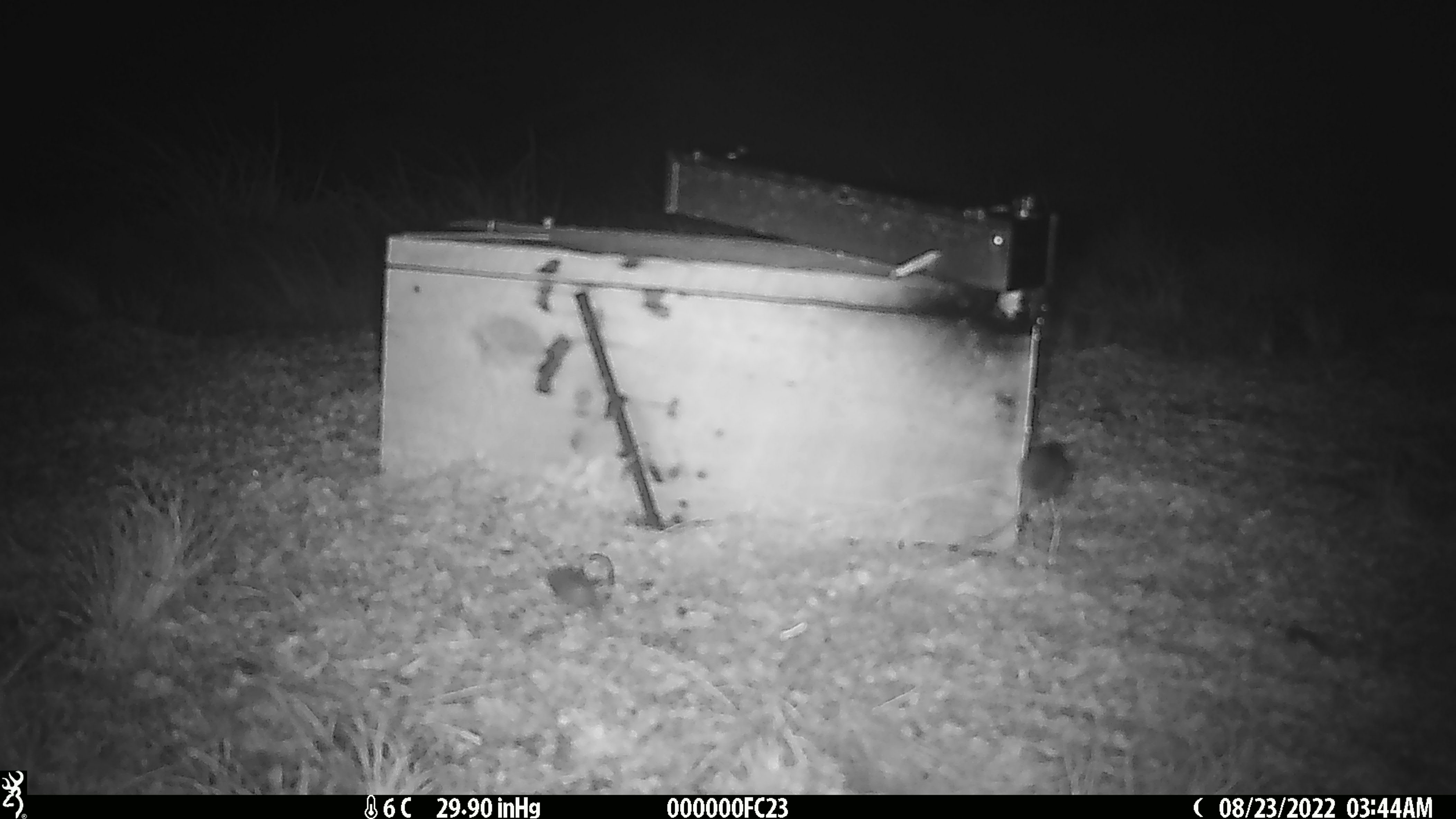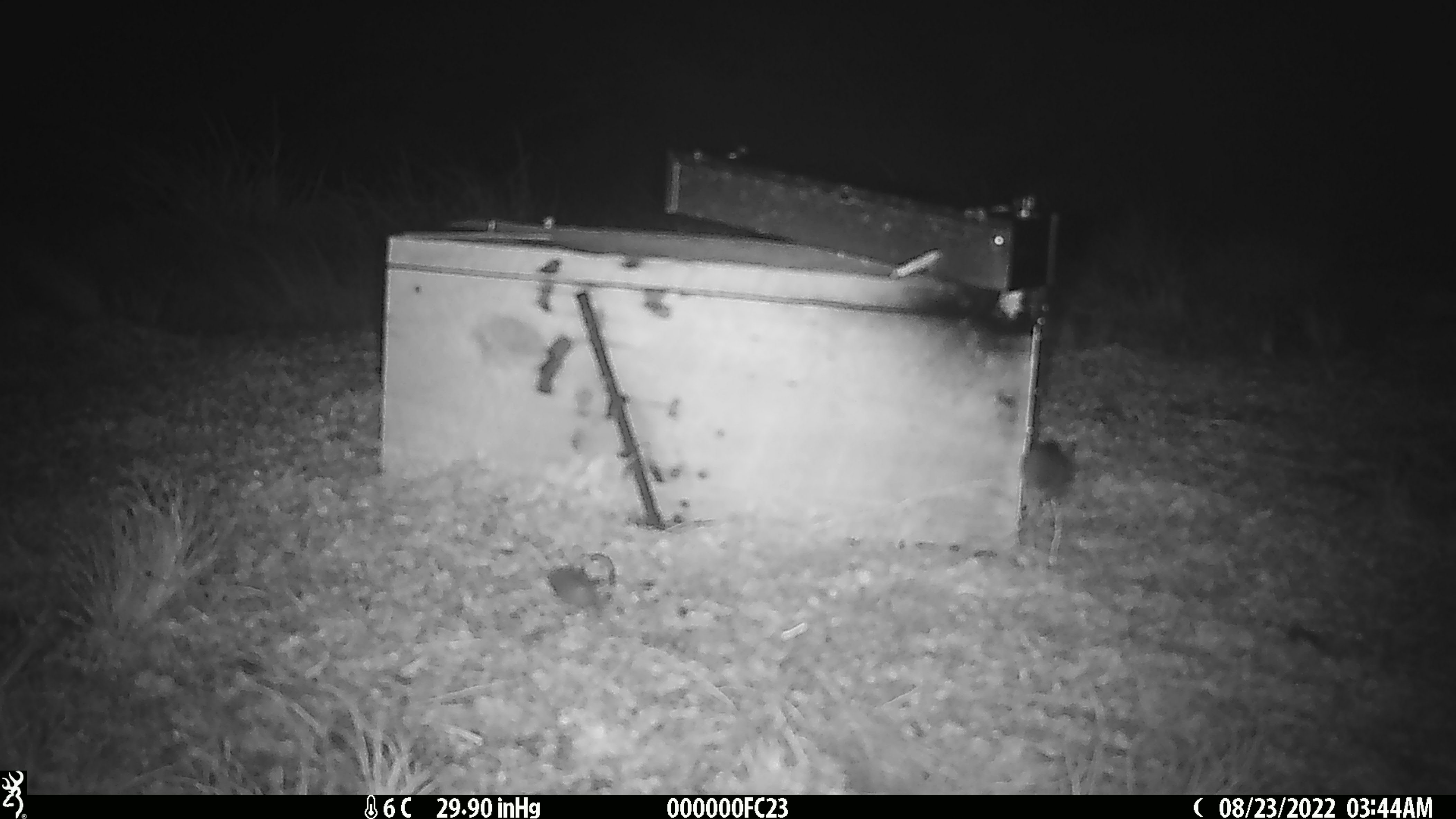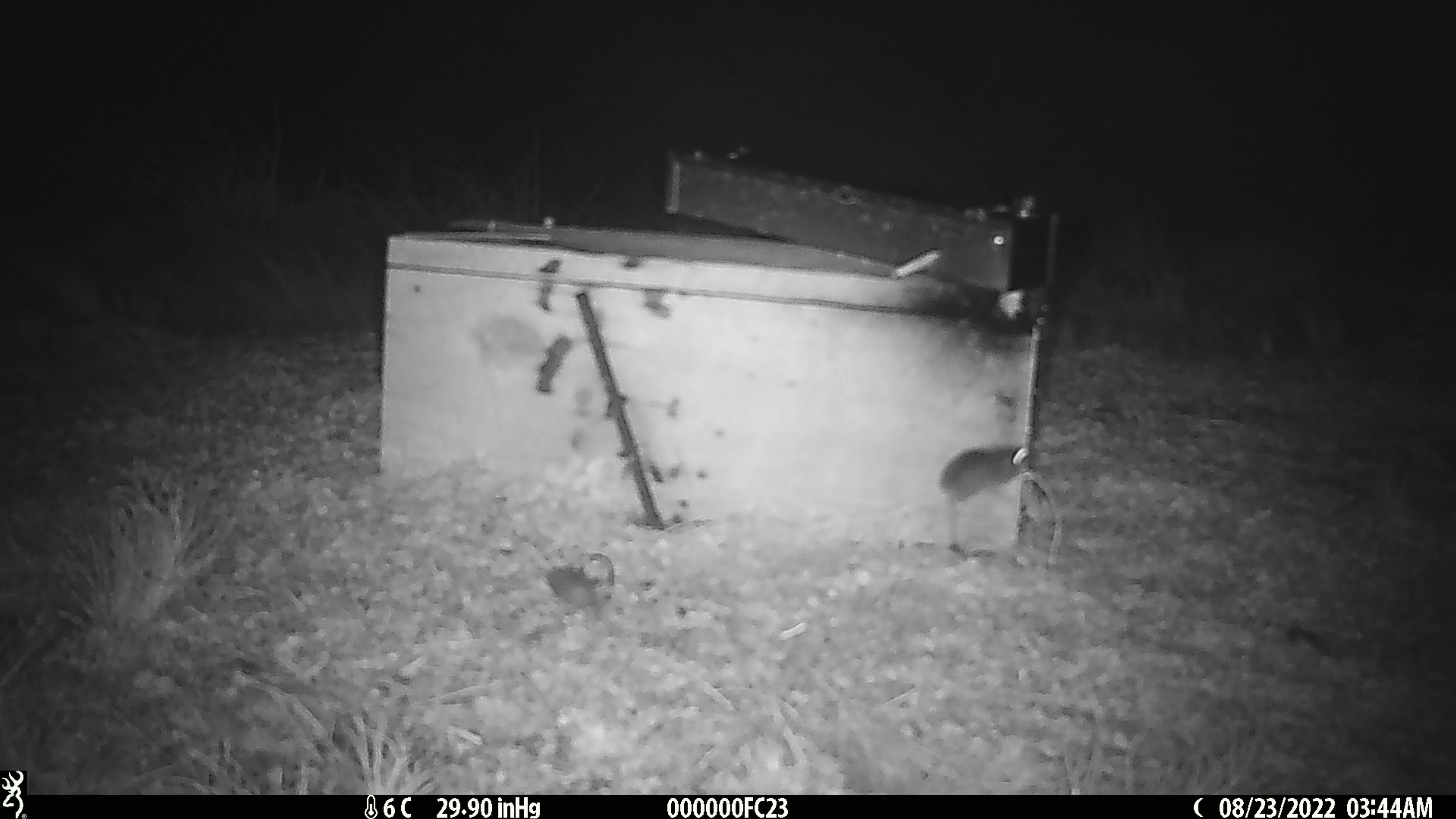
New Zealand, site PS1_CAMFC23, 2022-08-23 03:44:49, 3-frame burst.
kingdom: Animalia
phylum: Chordata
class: Mammalia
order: Rodentia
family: Muridae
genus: Mus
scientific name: Mus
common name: mouse